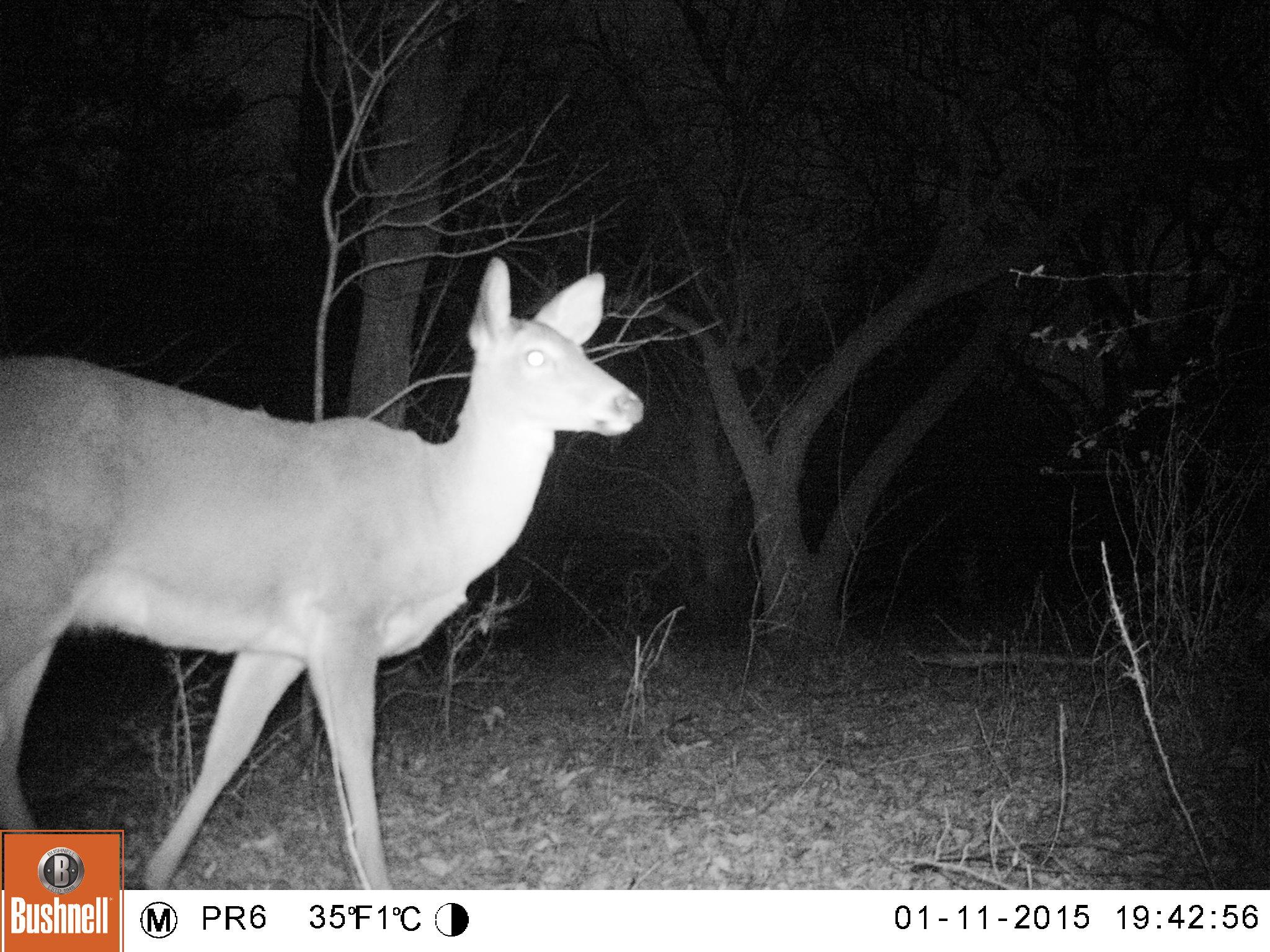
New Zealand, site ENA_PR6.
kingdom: Animalia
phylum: Chordata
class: Mammalia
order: Artiodactyla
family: Cervidae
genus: Odocoileus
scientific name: Odocoileus virginianus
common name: white-tailed deer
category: white tailed deer